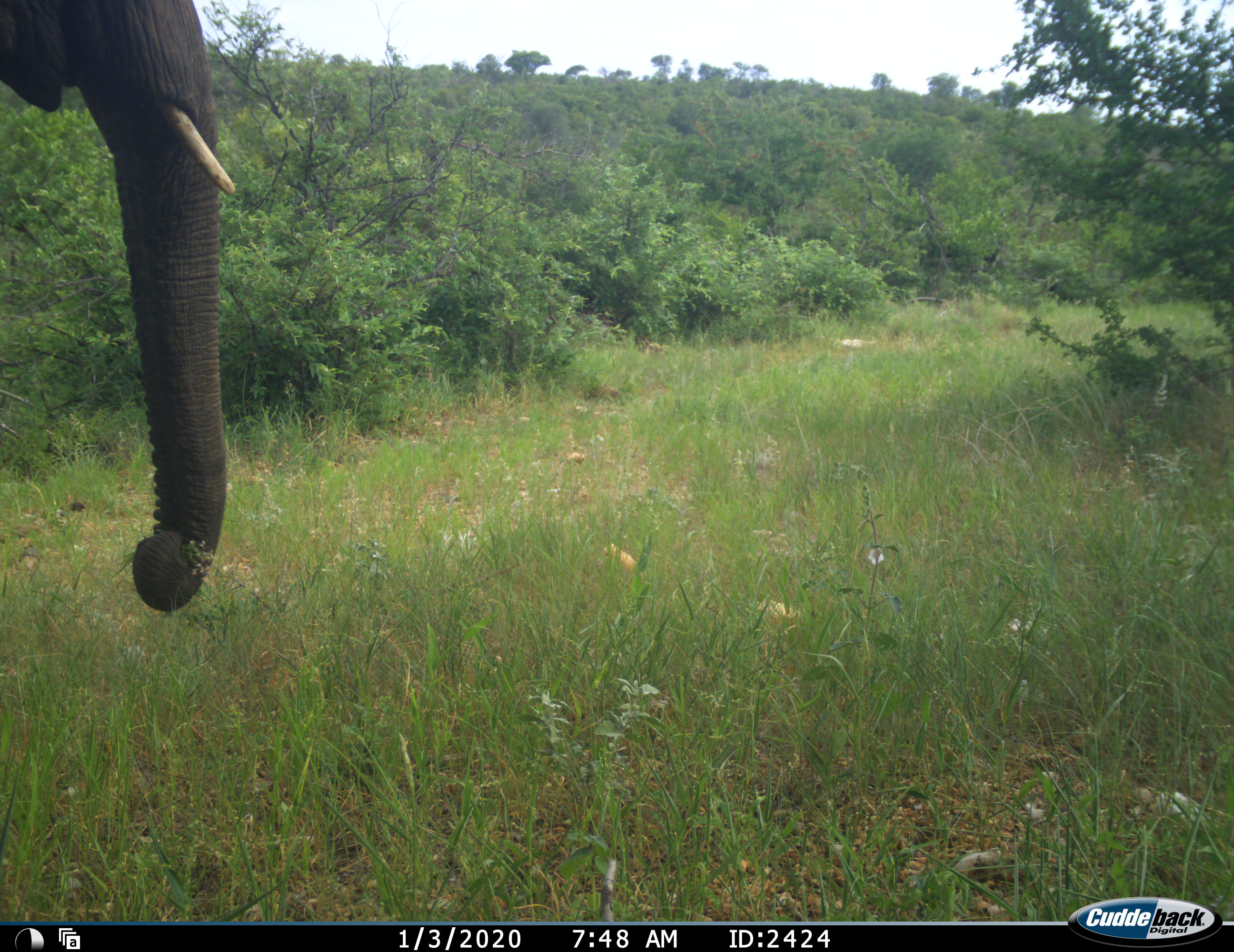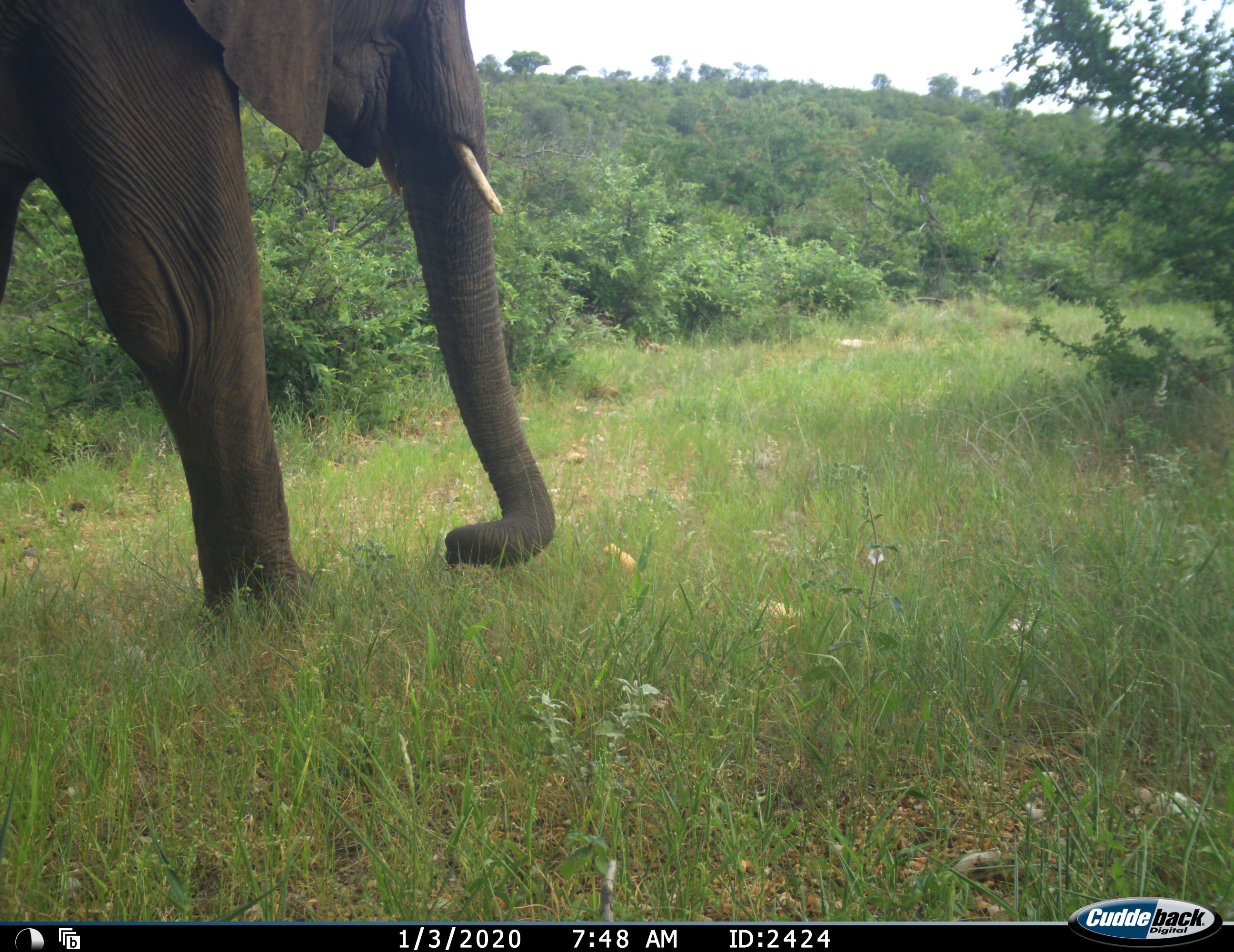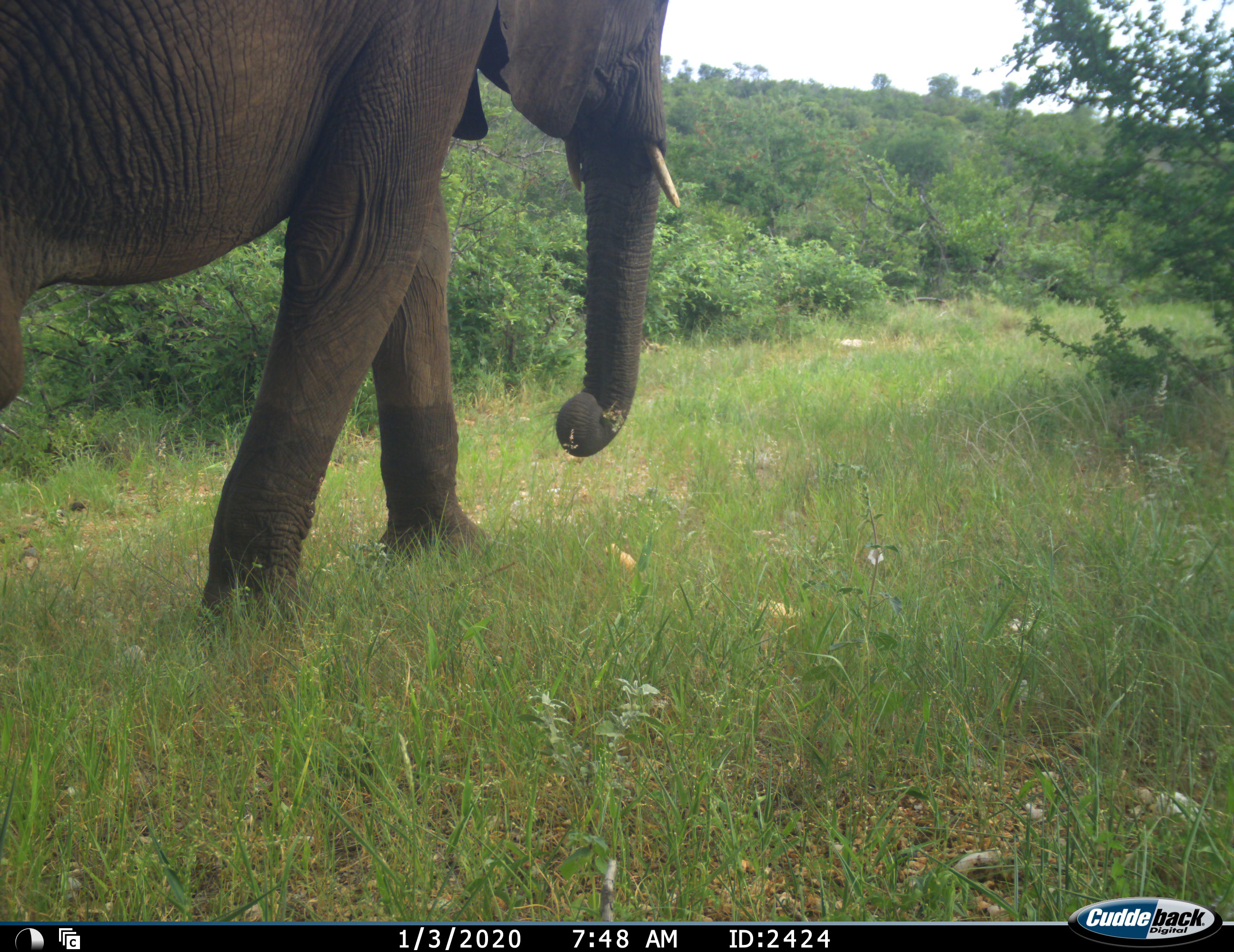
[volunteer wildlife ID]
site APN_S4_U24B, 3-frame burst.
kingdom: Animalia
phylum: Chordata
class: Mammalia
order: Proboscidea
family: Elephantidae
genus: Loxodonta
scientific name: Loxodonta africana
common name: african bush elephant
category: elephant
Elephant (african bush elephant) (Loxodonta africana), count 1. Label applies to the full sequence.